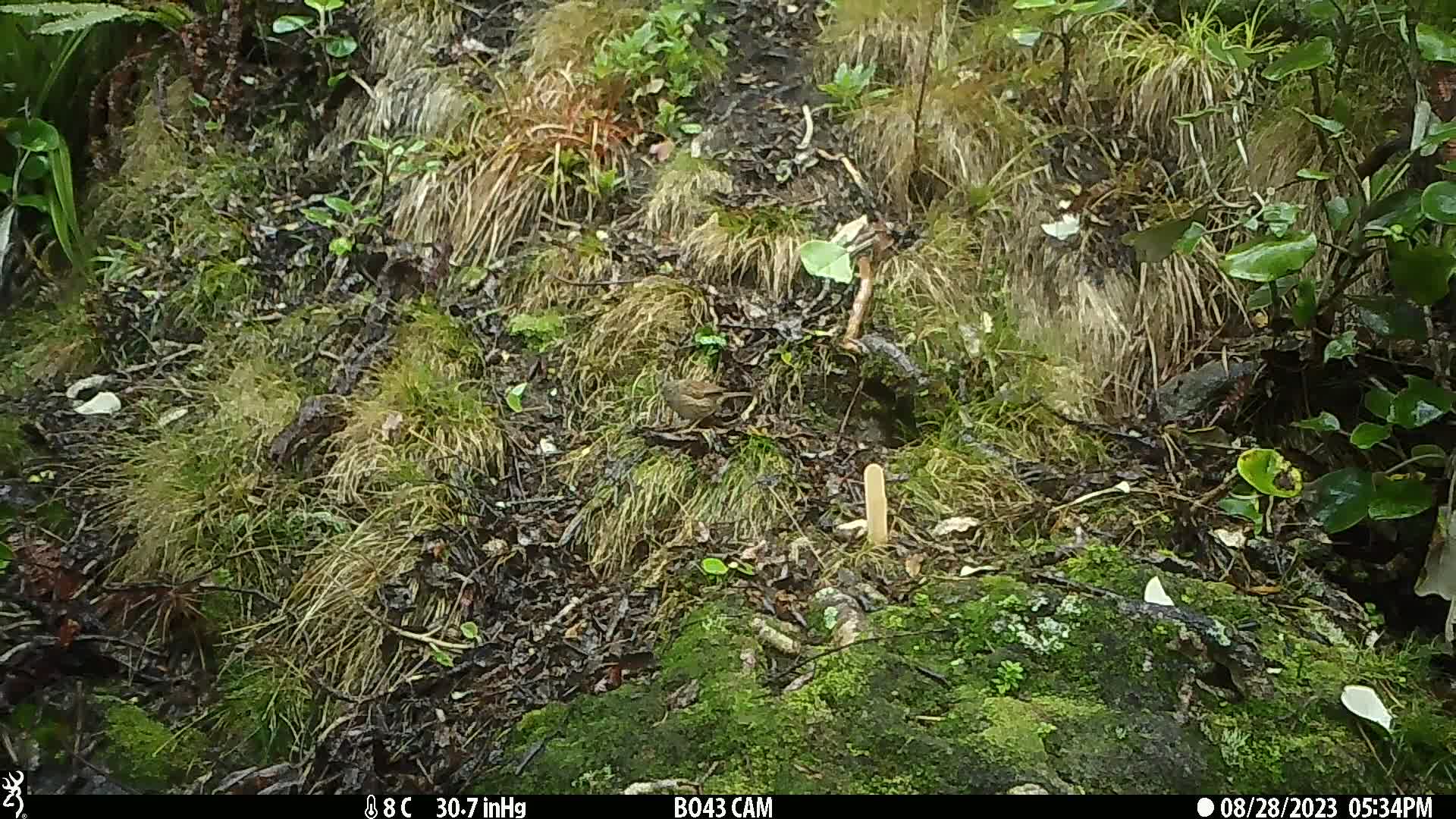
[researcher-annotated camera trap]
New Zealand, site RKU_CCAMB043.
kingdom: Animalia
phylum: Chordata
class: Aves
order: Passeriformes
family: Prunellidae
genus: Prunella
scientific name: Prunella modularis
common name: dunnock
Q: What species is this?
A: Dunnock (Prunella modularis).